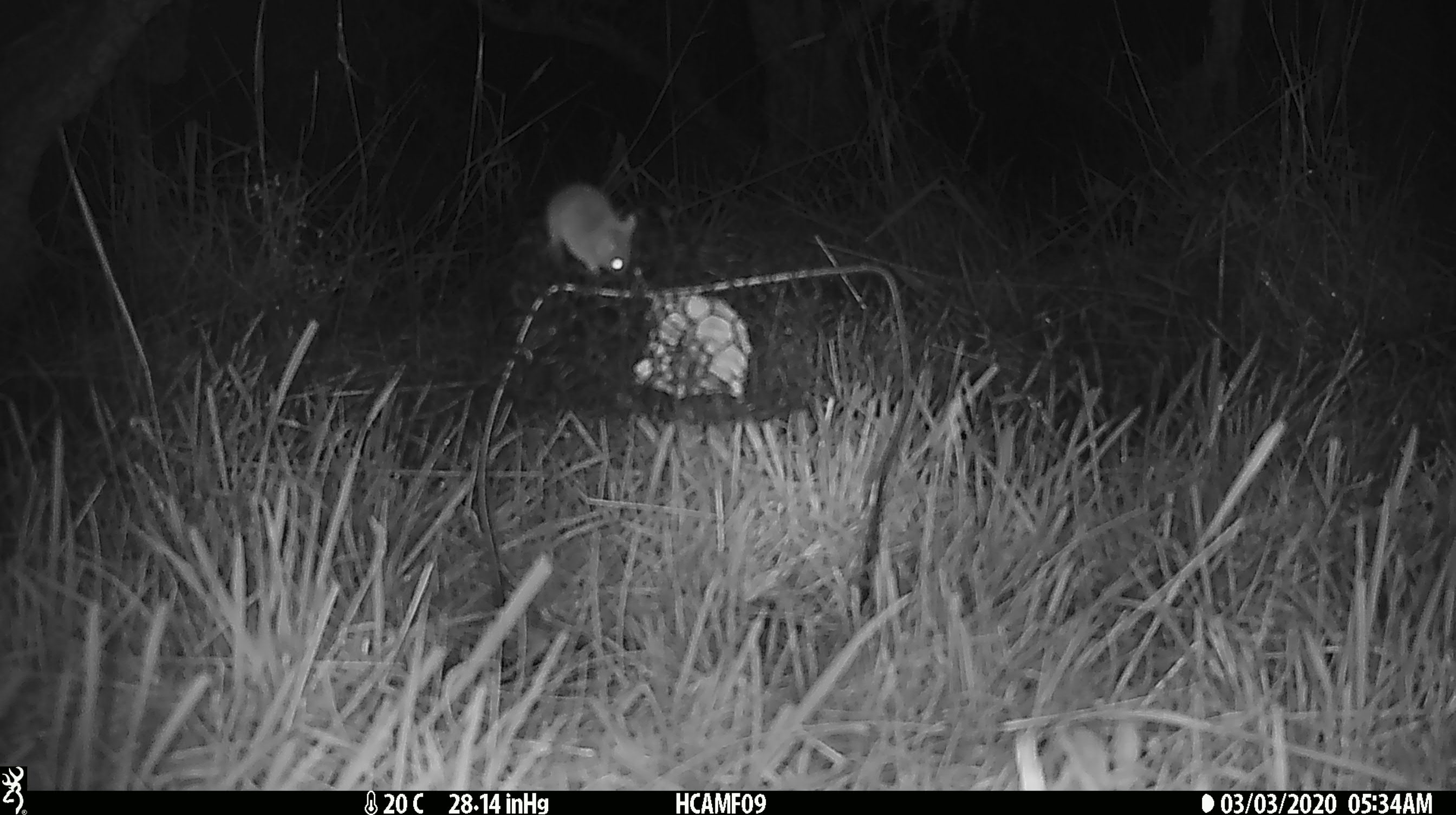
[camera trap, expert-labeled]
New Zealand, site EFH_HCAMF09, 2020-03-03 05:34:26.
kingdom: Animalia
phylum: Chordata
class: Mammalia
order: Rodentia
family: Muridae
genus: Mus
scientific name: Mus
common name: mouse